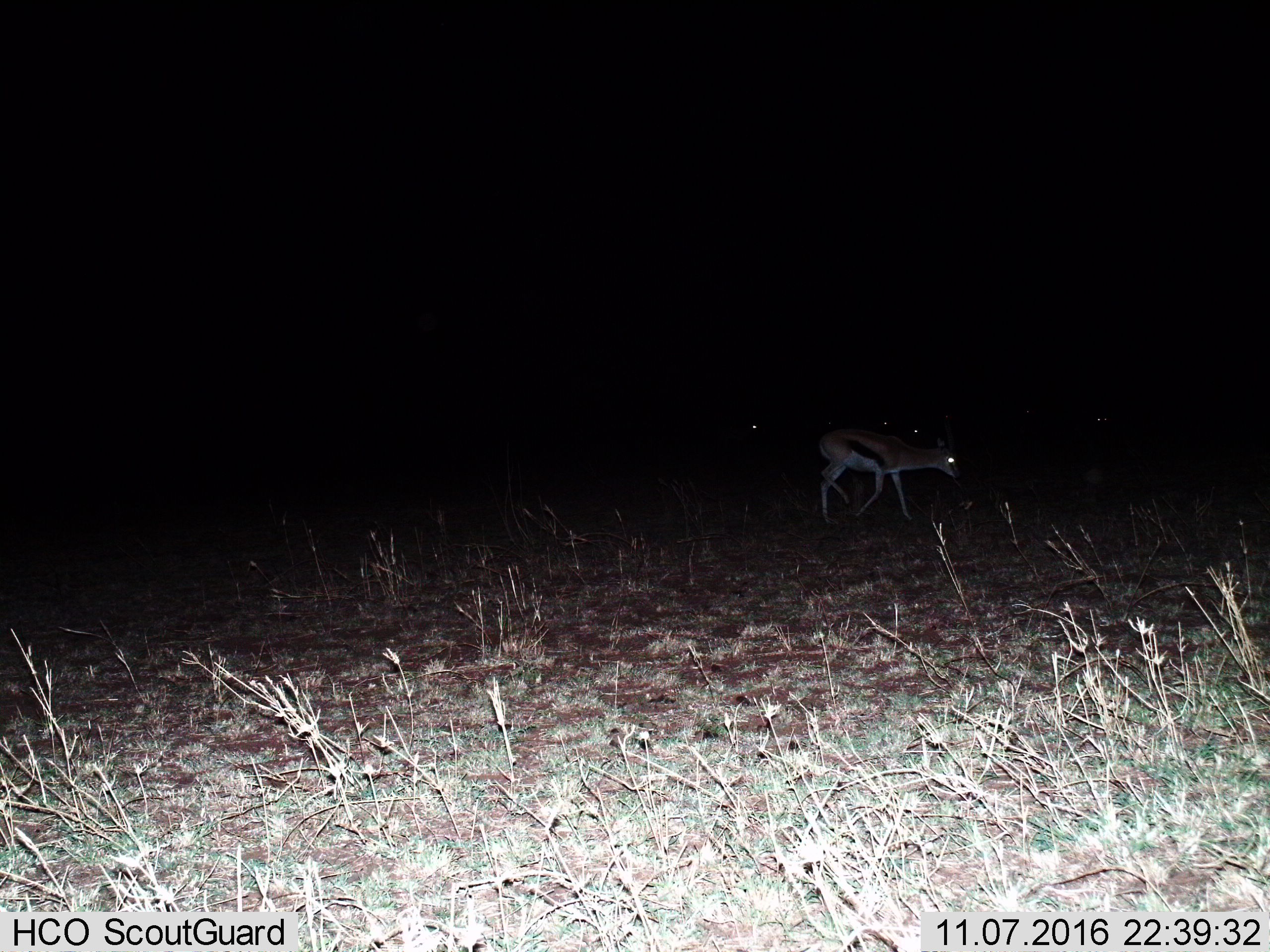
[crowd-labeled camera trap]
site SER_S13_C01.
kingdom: Animalia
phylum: Chordata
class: Mammalia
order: Artiodactyla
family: Bovidae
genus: Eudorcas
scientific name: Eudorcas thomsonii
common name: thomson's gazelle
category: gazellethomsons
Gazellethomsons (thomson's gazelle) (Eudorcas thomsonii), count 1. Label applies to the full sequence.